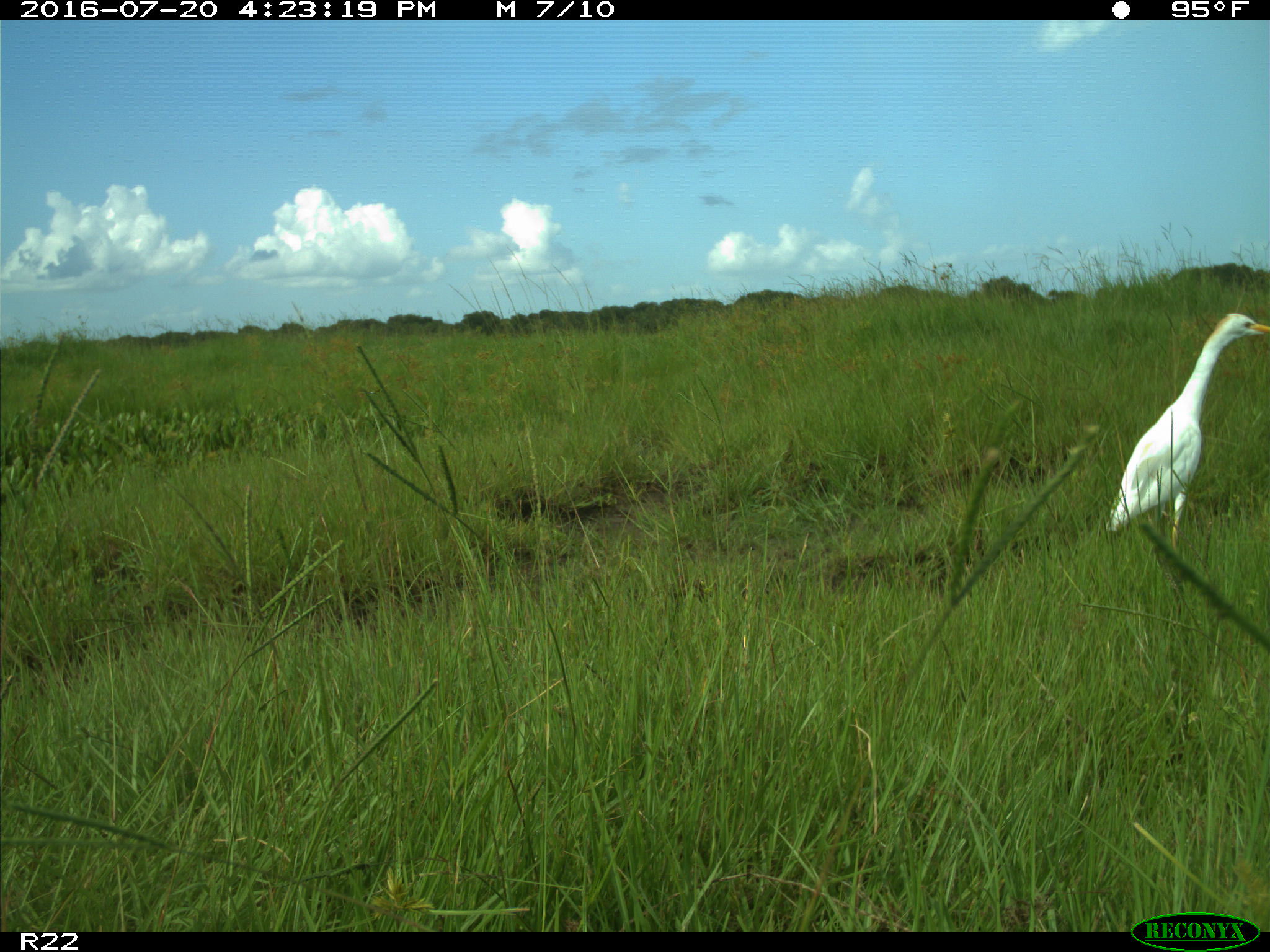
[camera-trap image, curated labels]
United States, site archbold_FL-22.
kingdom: Animalia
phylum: Chordata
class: Aves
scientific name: Aves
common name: birds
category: unidentified bird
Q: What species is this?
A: Unidentified bird (birds) (Aves).